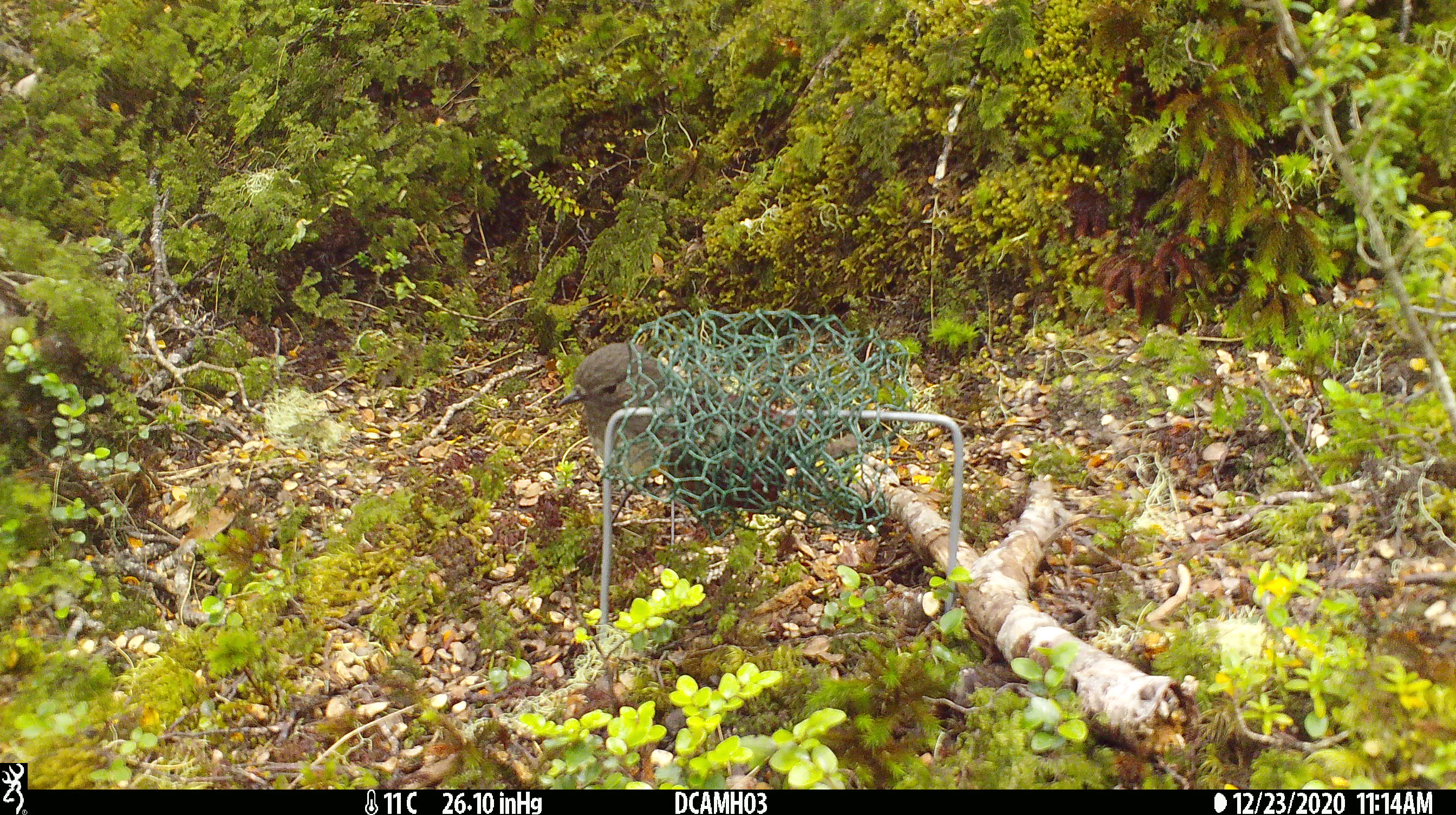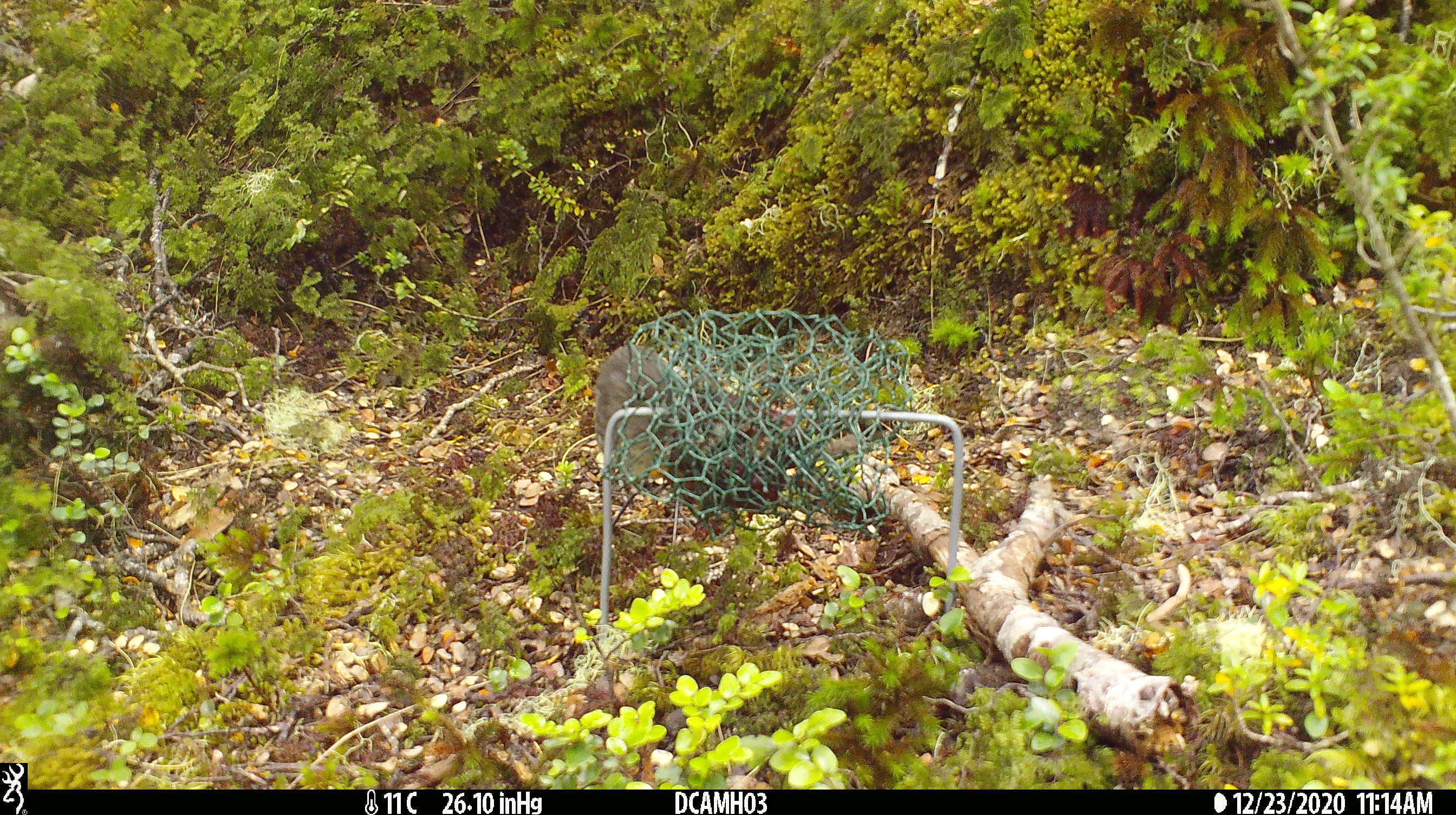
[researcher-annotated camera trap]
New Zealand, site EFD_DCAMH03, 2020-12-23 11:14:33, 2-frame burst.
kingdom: Animalia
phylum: Chordata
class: Aves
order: Passeriformes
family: Petroicidae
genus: Petroica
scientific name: Petroica australis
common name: new zealand robin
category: robin